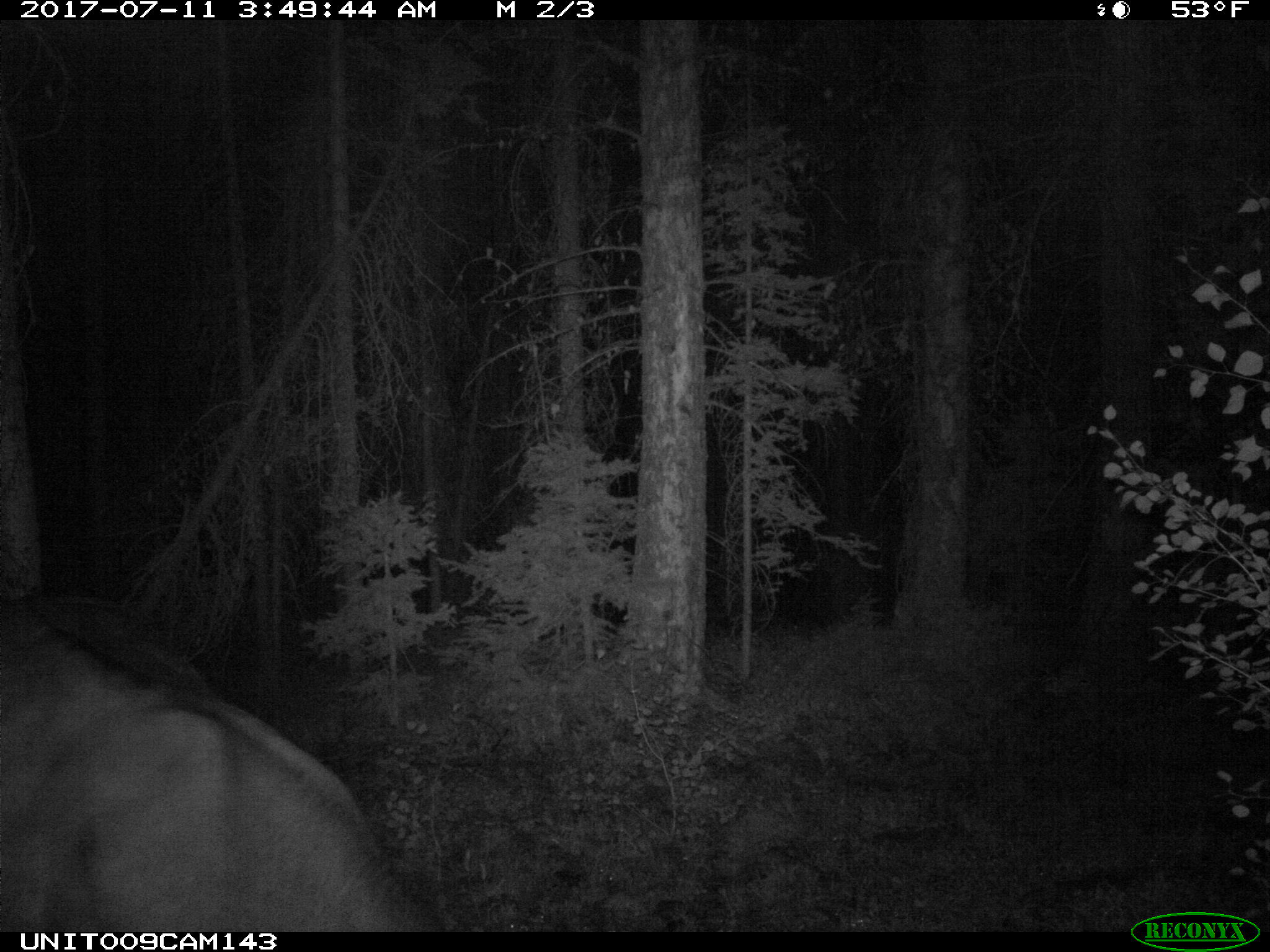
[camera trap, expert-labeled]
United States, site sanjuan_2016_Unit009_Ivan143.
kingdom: Animalia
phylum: Chordata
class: Mammalia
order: Artiodactyla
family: Bovidae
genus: Bos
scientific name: Bos taurus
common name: domestic cow